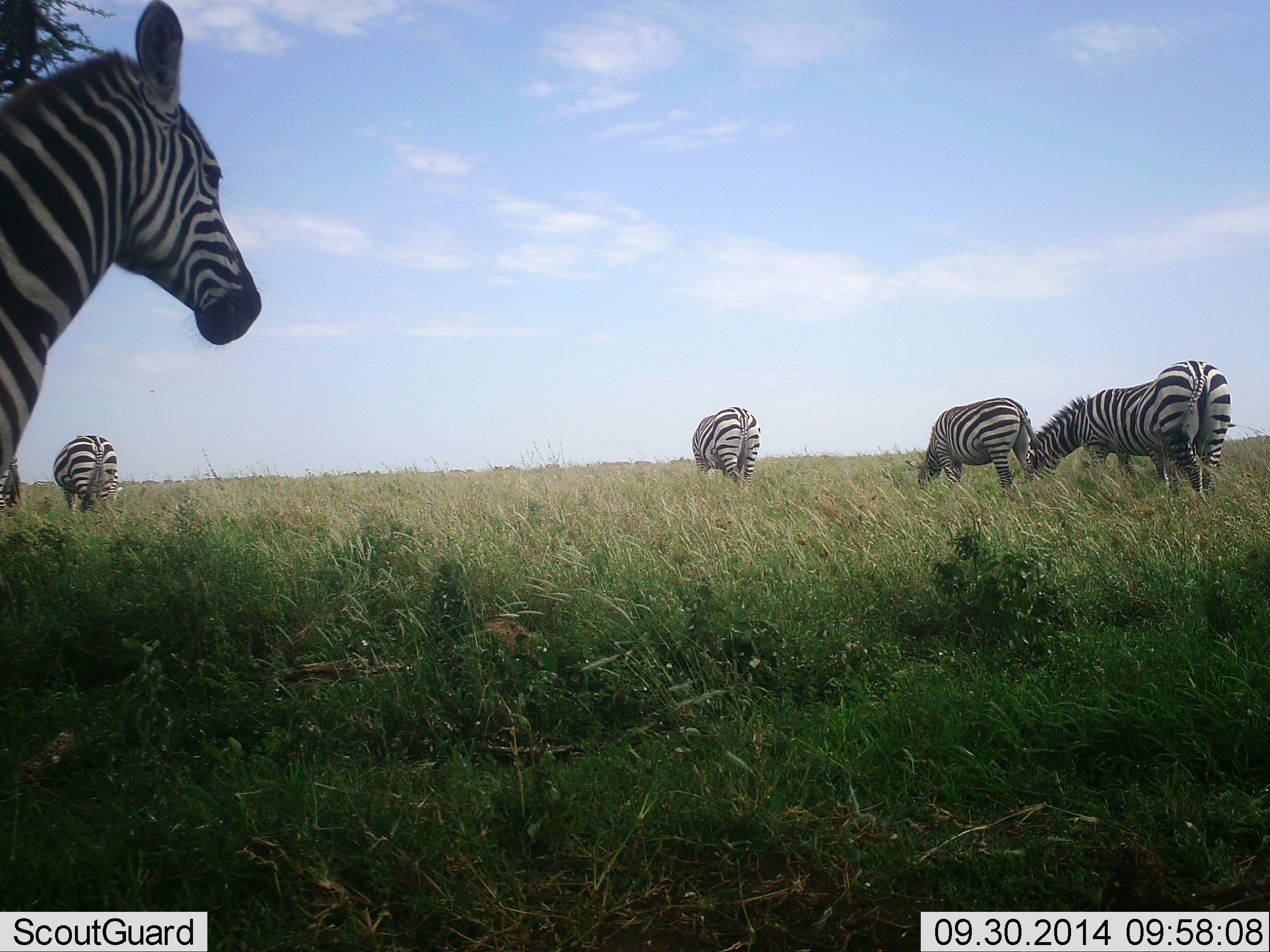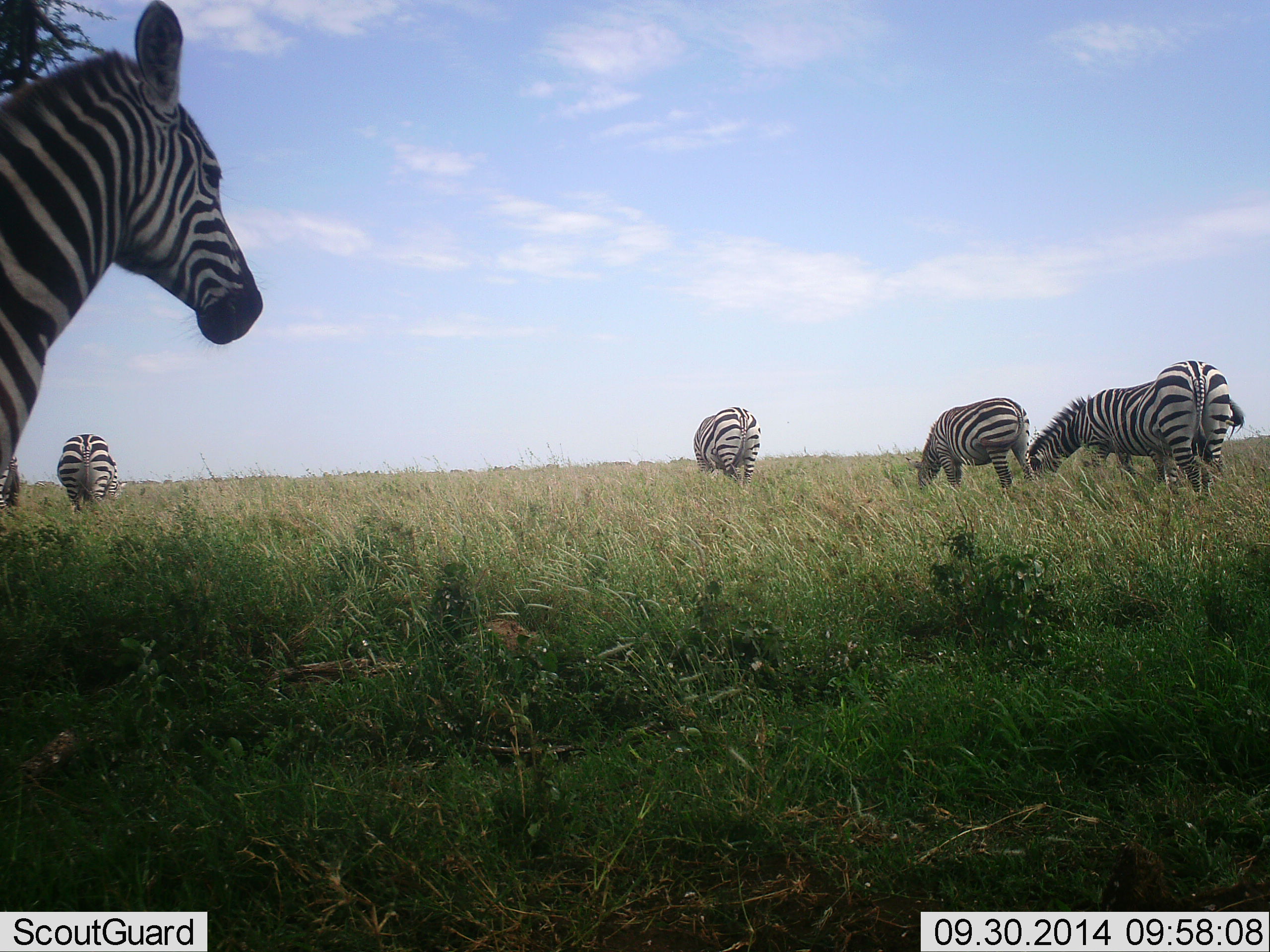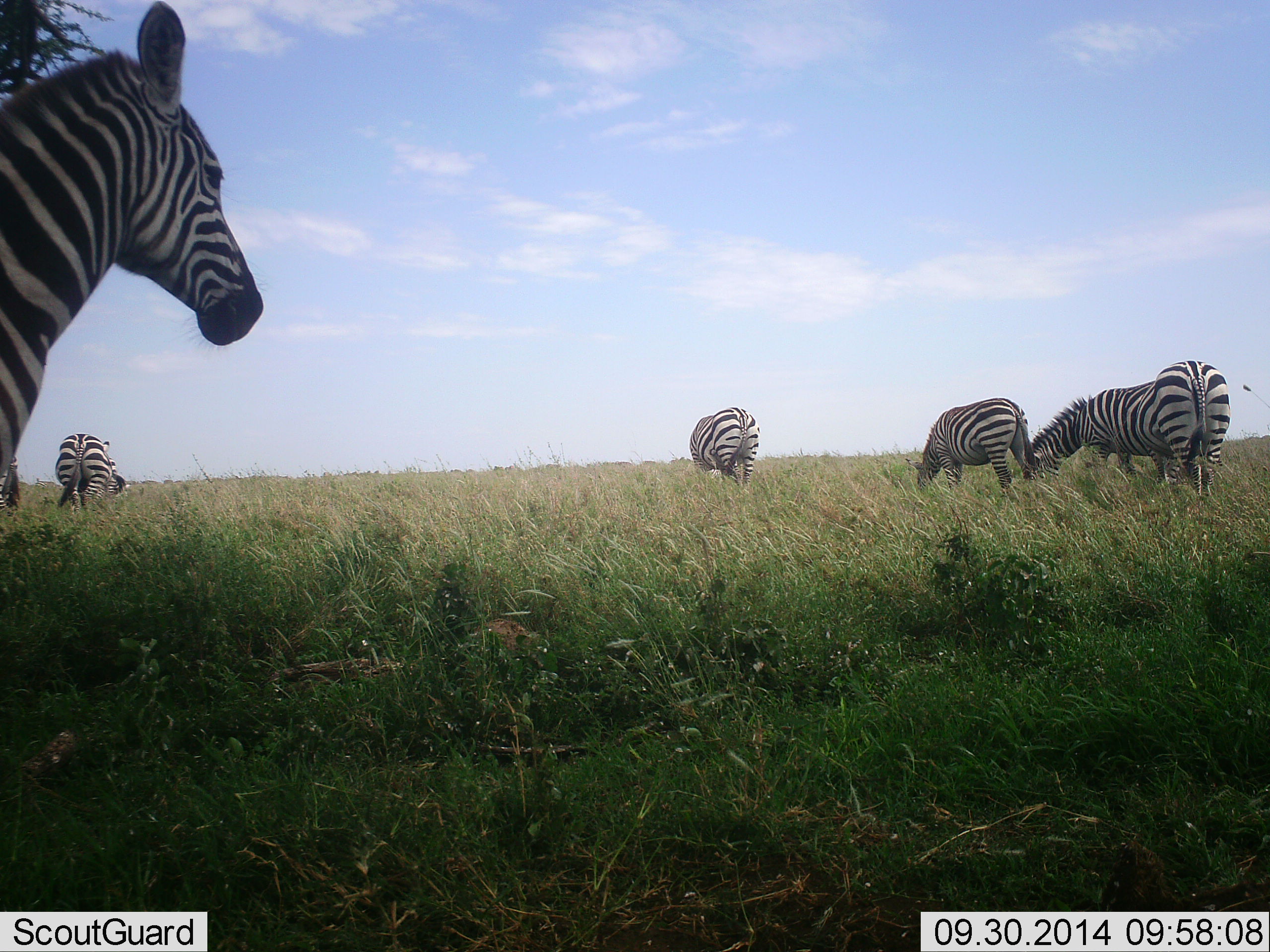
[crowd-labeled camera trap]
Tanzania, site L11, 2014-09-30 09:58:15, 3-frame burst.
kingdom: Animalia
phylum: Chordata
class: Mammalia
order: Perissodactyla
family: Equidae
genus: Equus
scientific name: Equus quagga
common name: plains zebra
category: zebra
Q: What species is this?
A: Zebra (plains zebra) (Equus quagga).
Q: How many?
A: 6.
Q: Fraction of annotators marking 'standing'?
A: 70%.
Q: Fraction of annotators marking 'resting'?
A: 10%.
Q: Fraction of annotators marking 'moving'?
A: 0%.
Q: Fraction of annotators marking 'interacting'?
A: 0%.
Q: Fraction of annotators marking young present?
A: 0%.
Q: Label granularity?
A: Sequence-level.